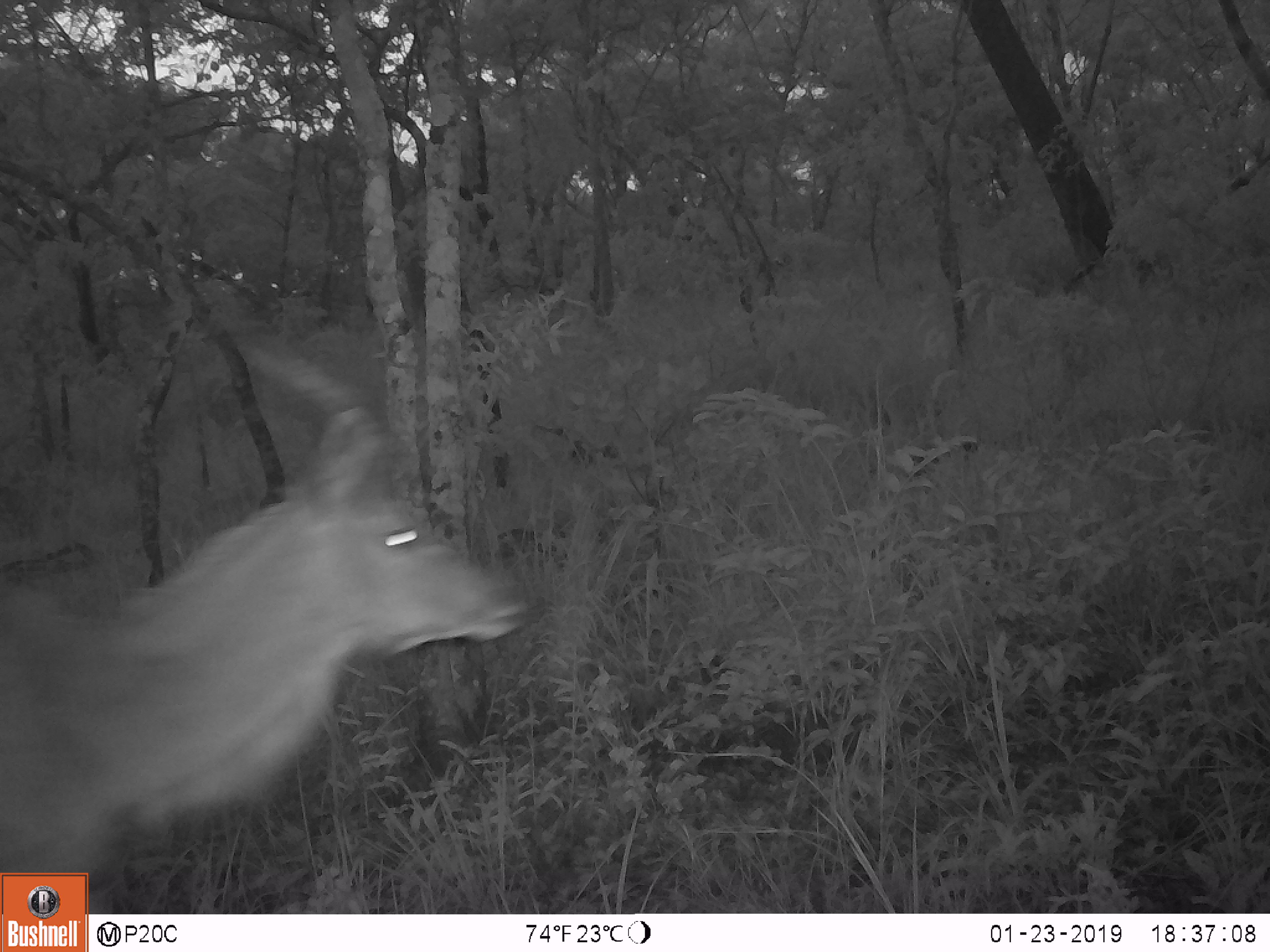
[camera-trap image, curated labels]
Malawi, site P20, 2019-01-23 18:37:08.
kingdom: Animalia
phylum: Chordata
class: Mammalia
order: Artiodactyla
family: Bovidae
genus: Tragelaphus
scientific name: Tragelaphus strepsiceros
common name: greater kudu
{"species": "greater kudu (Tragelaphus strepsiceros)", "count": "1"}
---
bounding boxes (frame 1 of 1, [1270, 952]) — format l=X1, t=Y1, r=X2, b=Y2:
greater kudu: l=2, t=307, r=540, b=872